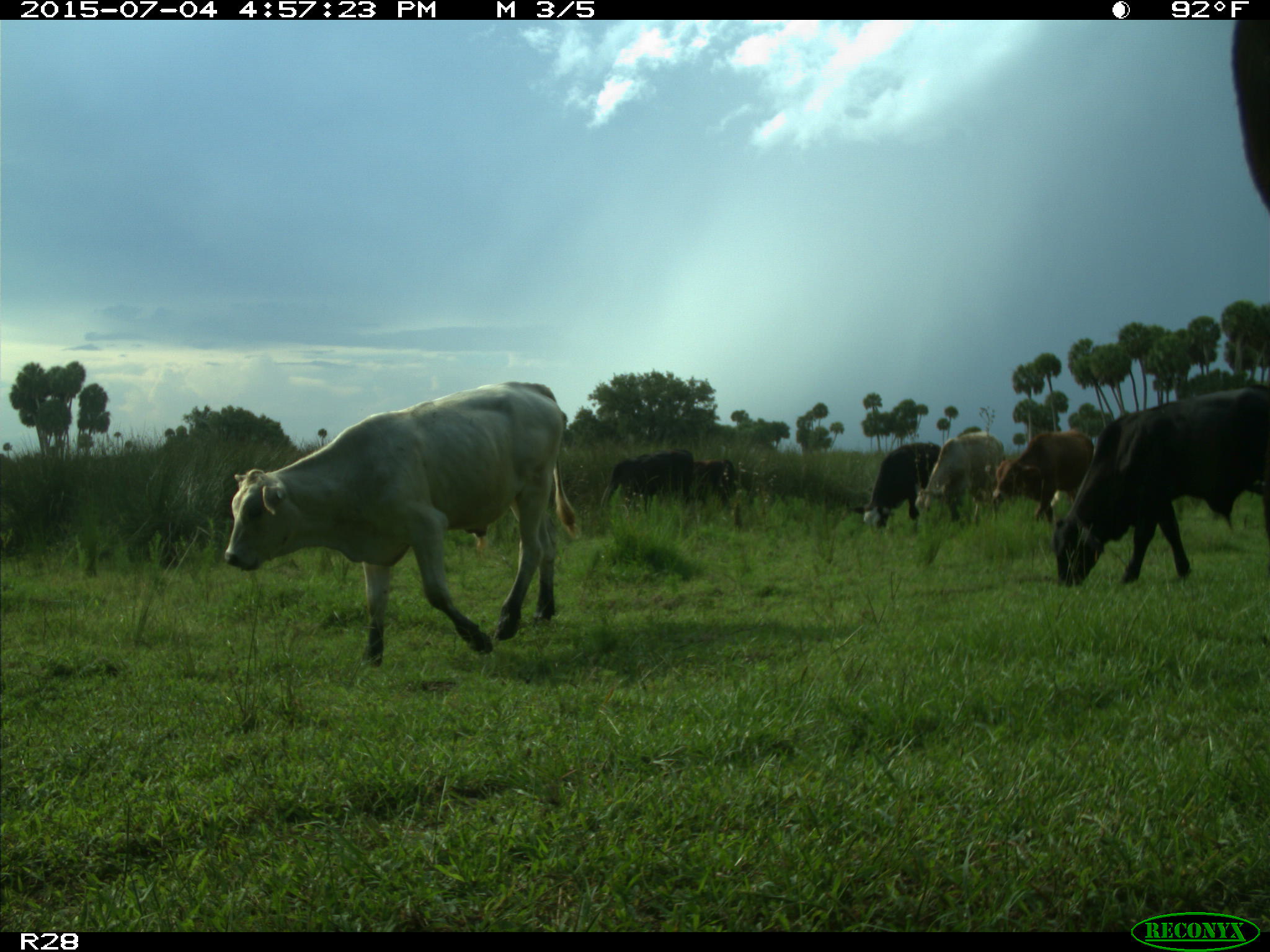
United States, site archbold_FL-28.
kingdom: Animalia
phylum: Chordata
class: Mammalia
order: Artiodactyla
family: Bovidae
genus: Bos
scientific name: Bos taurus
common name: domestic cow